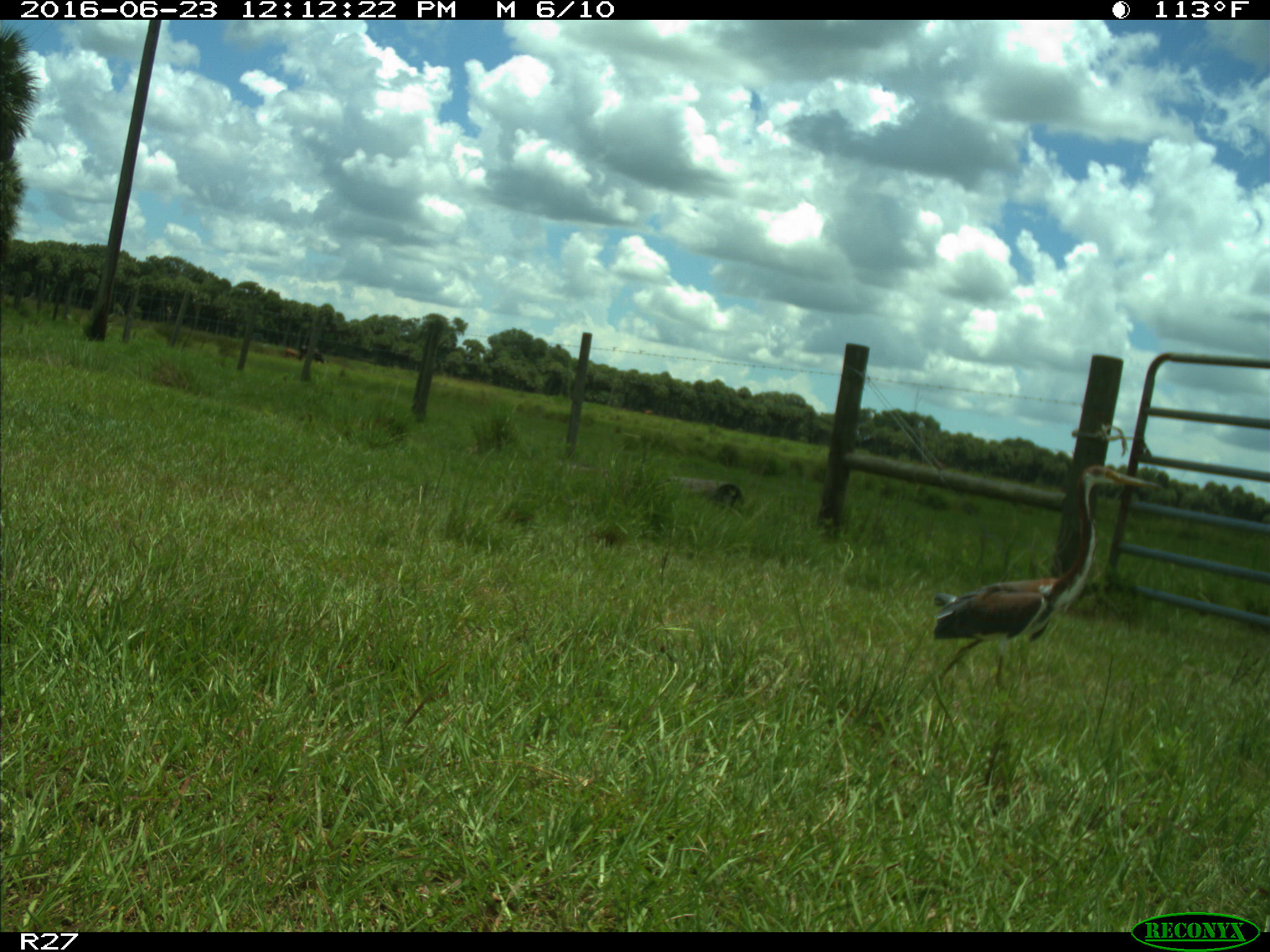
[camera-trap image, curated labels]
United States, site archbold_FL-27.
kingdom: Animalia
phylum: Chordata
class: Aves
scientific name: Aves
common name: birds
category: unidentified bird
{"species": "unidentified bird (birds) (Aves)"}